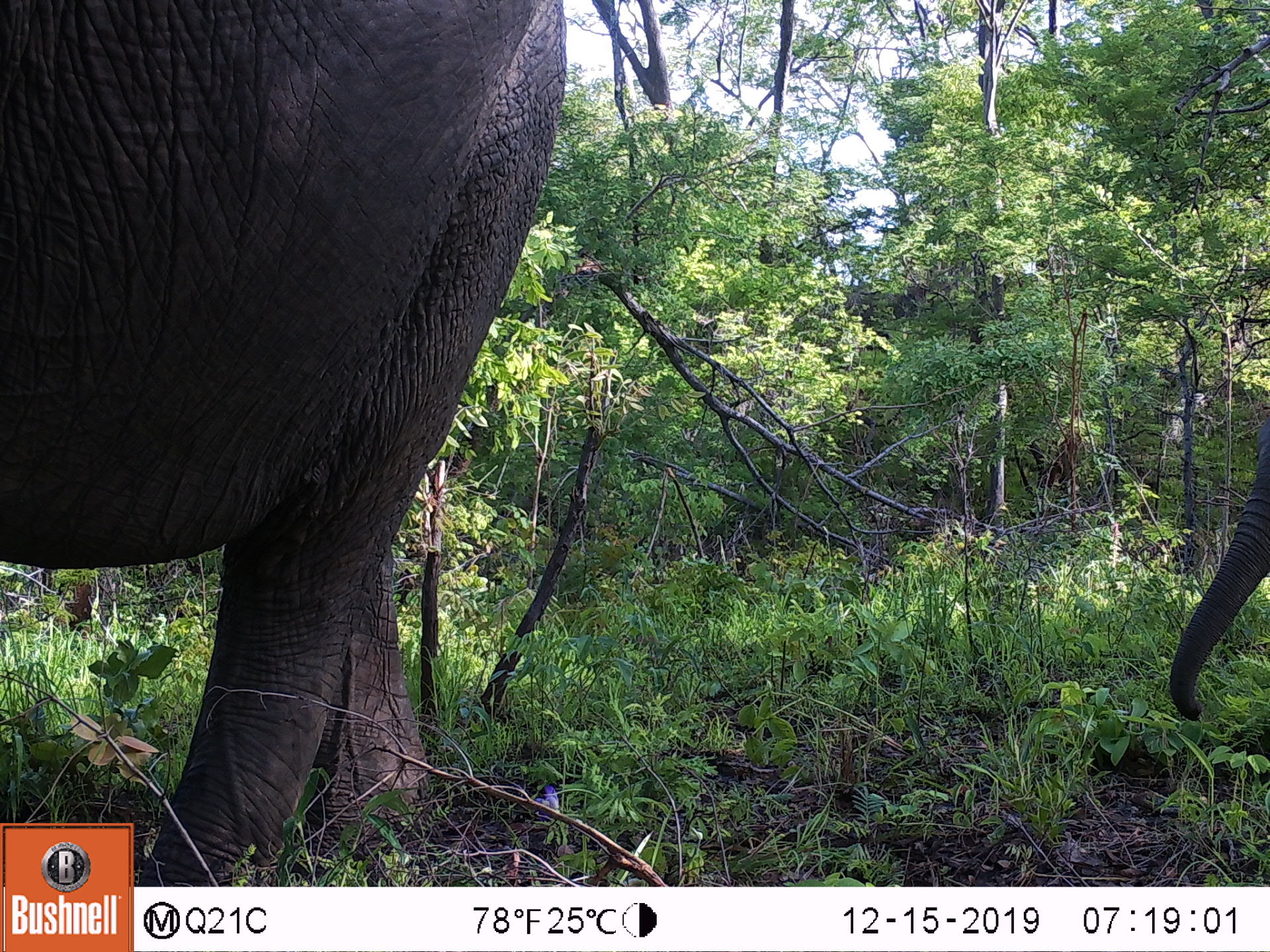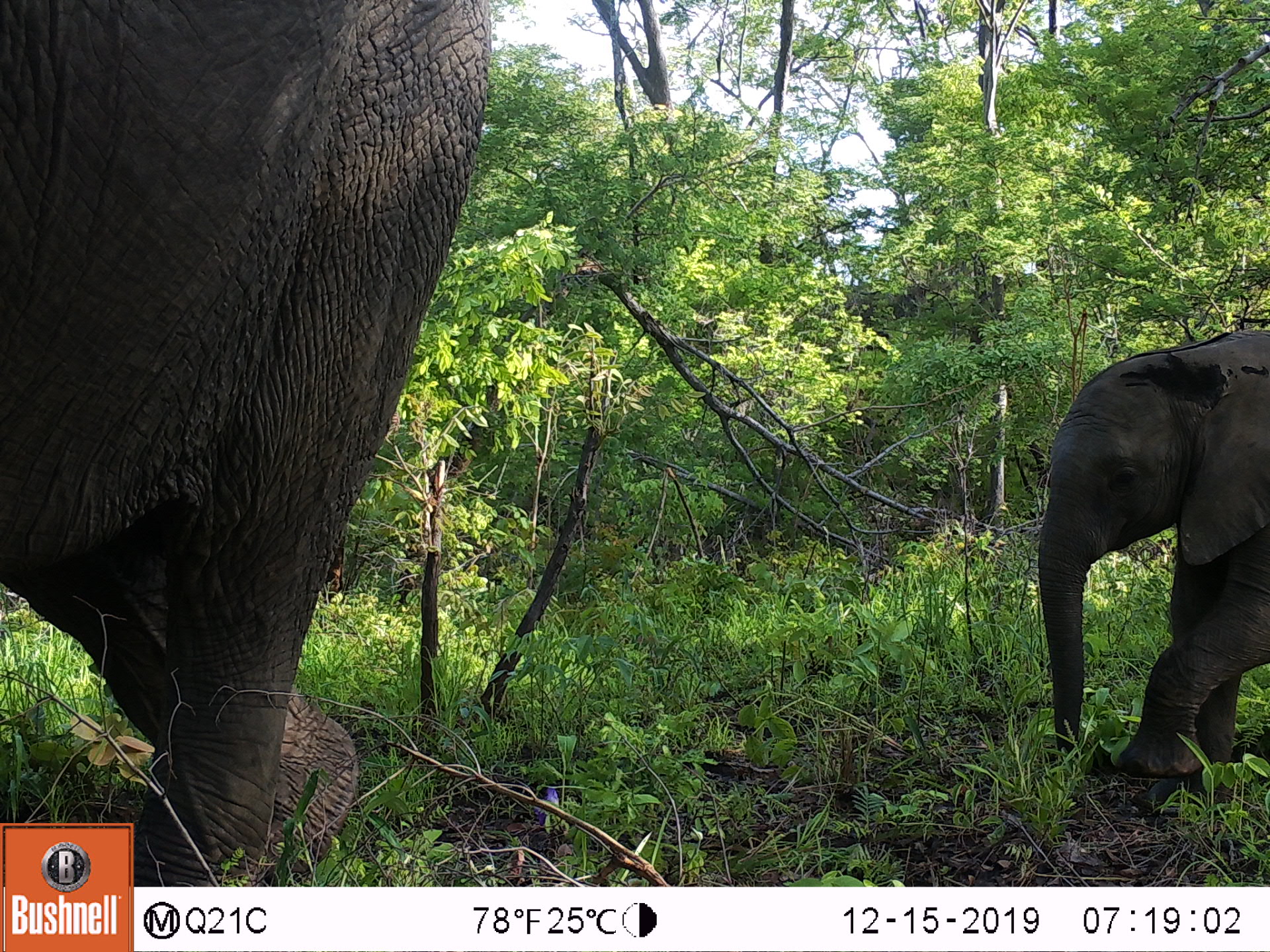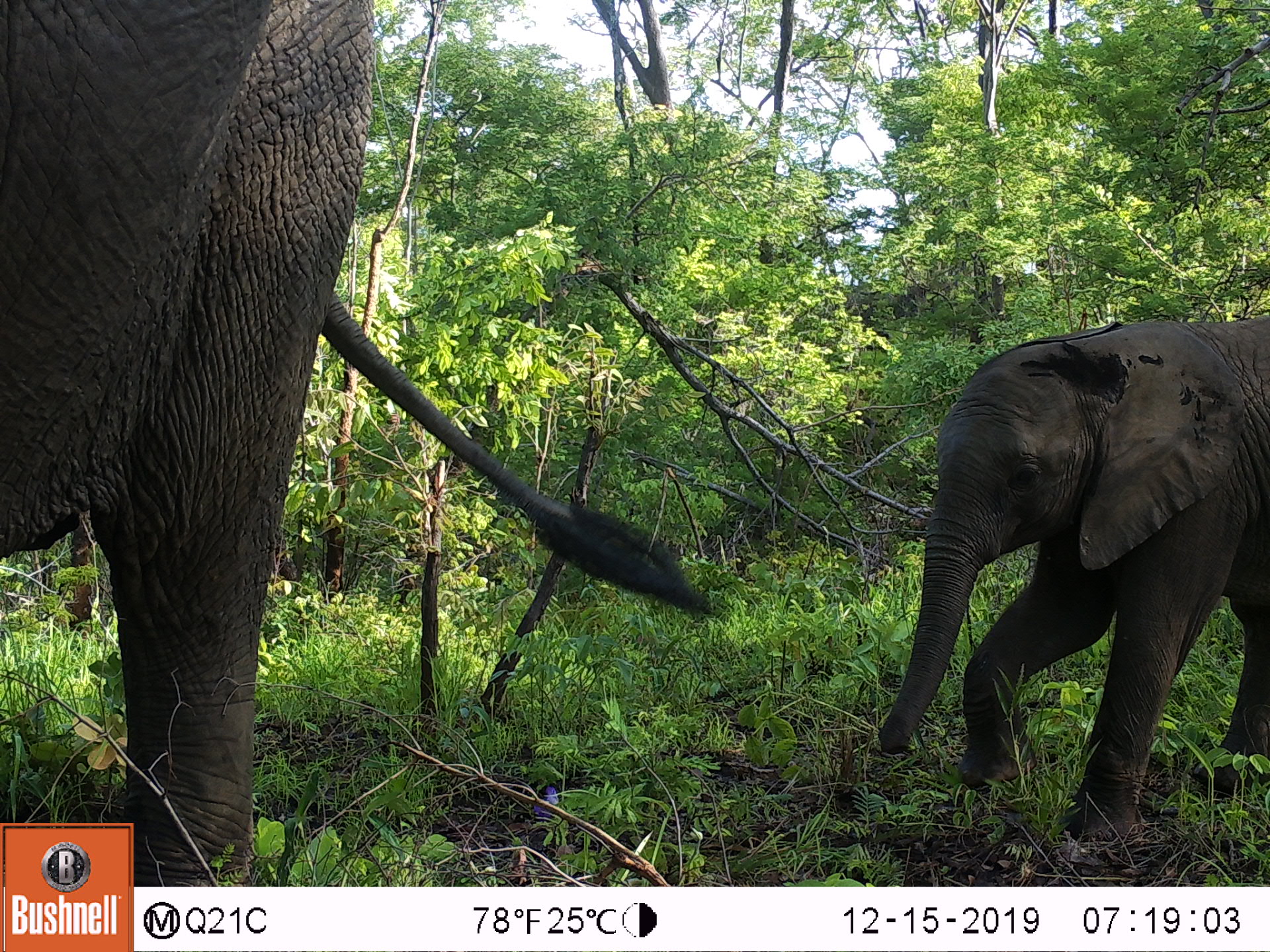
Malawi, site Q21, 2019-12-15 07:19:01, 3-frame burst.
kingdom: Animalia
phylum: Chordata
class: Mammalia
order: Proboscidea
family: Elephantidae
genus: Loxodonta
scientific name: Loxodonta africana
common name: african savanna elephant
African savanna elephant (Loxodonta africana), count 2.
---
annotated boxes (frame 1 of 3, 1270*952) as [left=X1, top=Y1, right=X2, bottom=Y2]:
african savanna elephant: [left=1, top=0, right=573, bottom=821]; [left=1159, top=392, right=1269, bottom=739]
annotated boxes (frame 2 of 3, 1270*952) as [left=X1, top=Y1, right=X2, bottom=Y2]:
african savanna elephant: [left=0, top=0, right=503, bottom=821]; [left=1025, top=311, right=1269, bottom=787]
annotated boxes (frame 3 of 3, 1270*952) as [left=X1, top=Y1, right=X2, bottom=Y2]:
african savanna elephant: [left=0, top=0, right=717, bottom=821]; [left=864, top=297, right=1269, bottom=847]